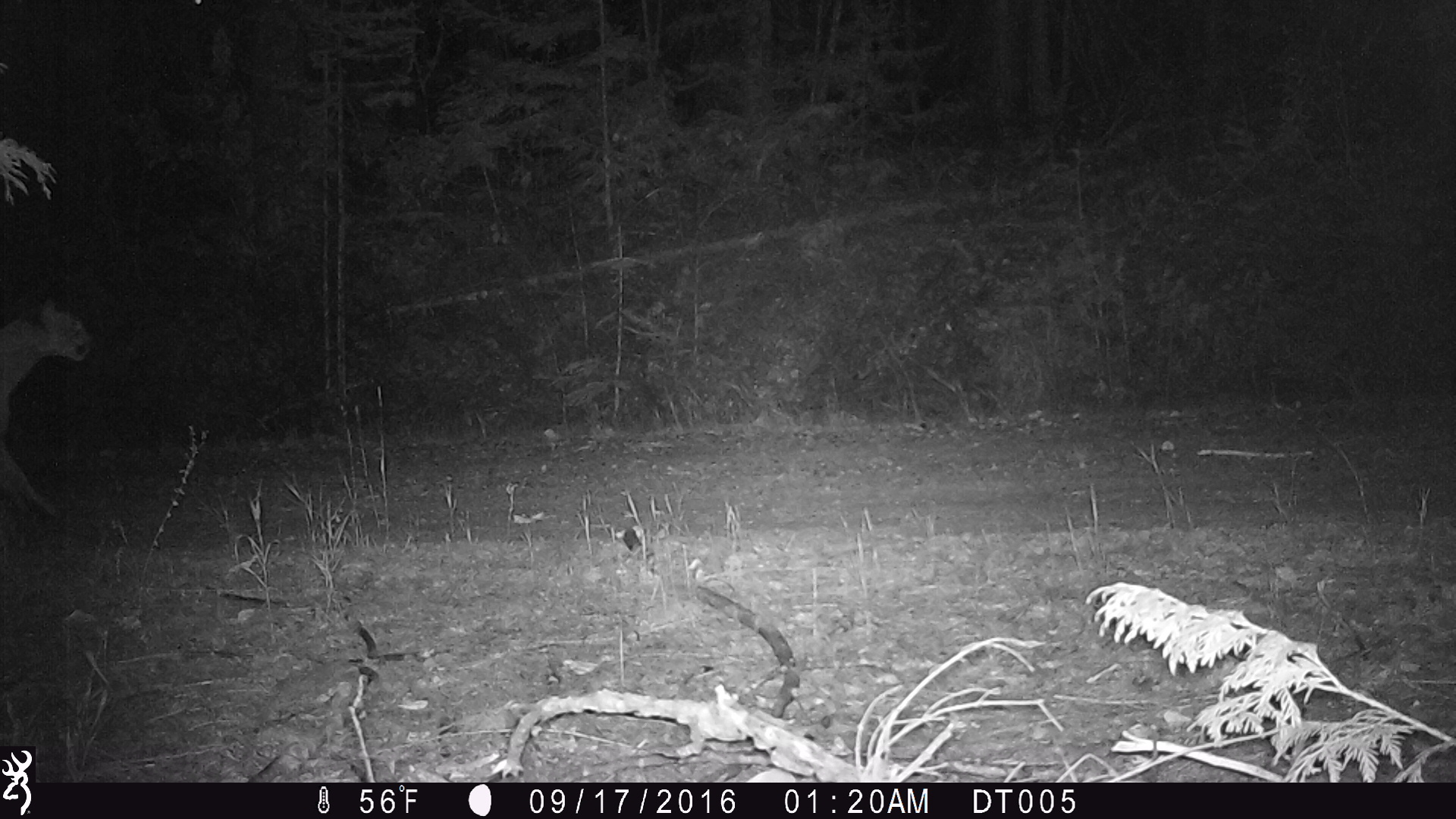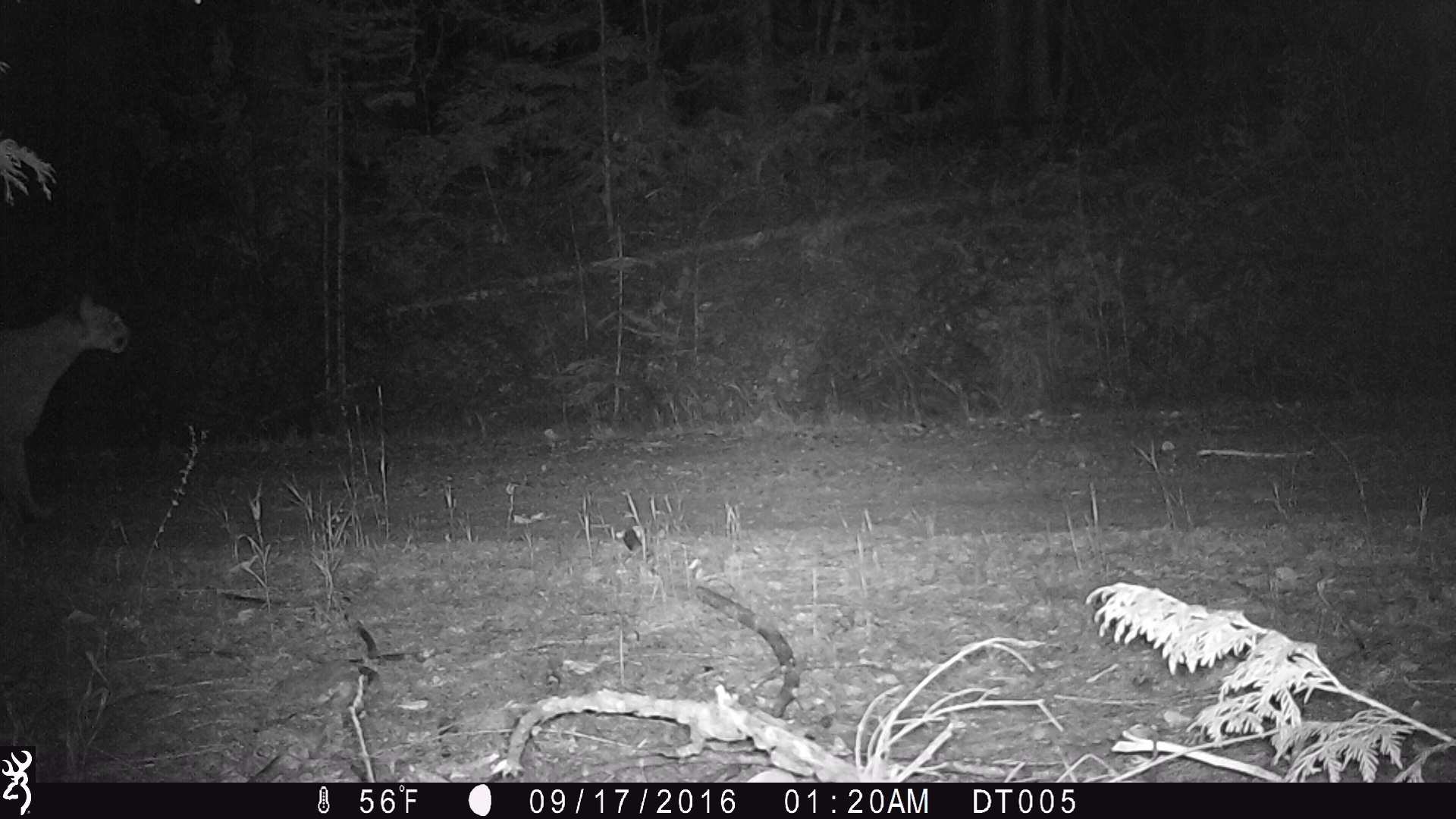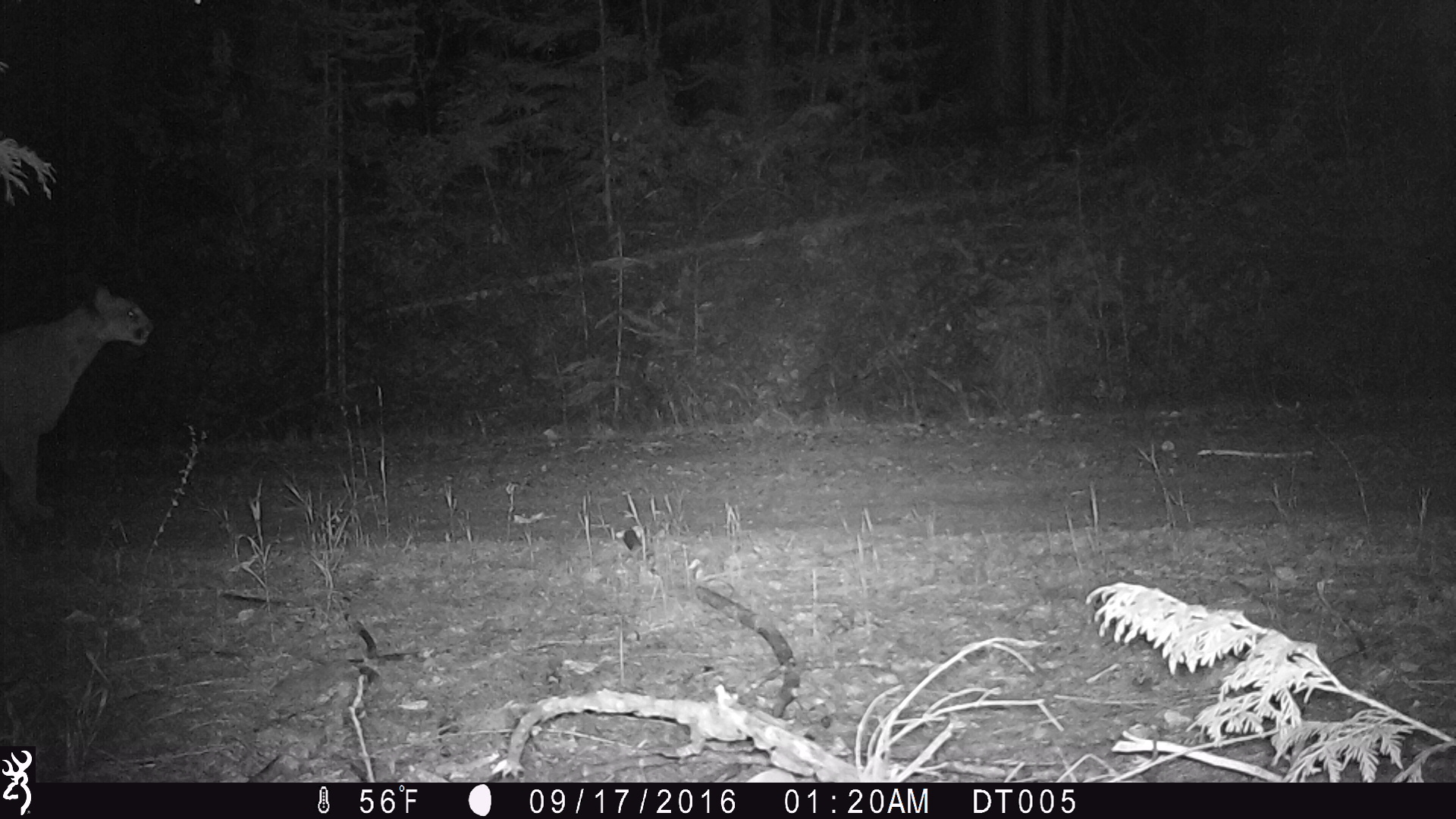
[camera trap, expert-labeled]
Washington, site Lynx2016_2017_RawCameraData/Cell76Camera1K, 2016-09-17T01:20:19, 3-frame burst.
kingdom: Animalia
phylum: Chordata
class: Mammalia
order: Carnivora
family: Felidae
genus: Puma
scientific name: Puma concolor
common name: mountain lion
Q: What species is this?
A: Puma concolor (mountain lion).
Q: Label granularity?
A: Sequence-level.